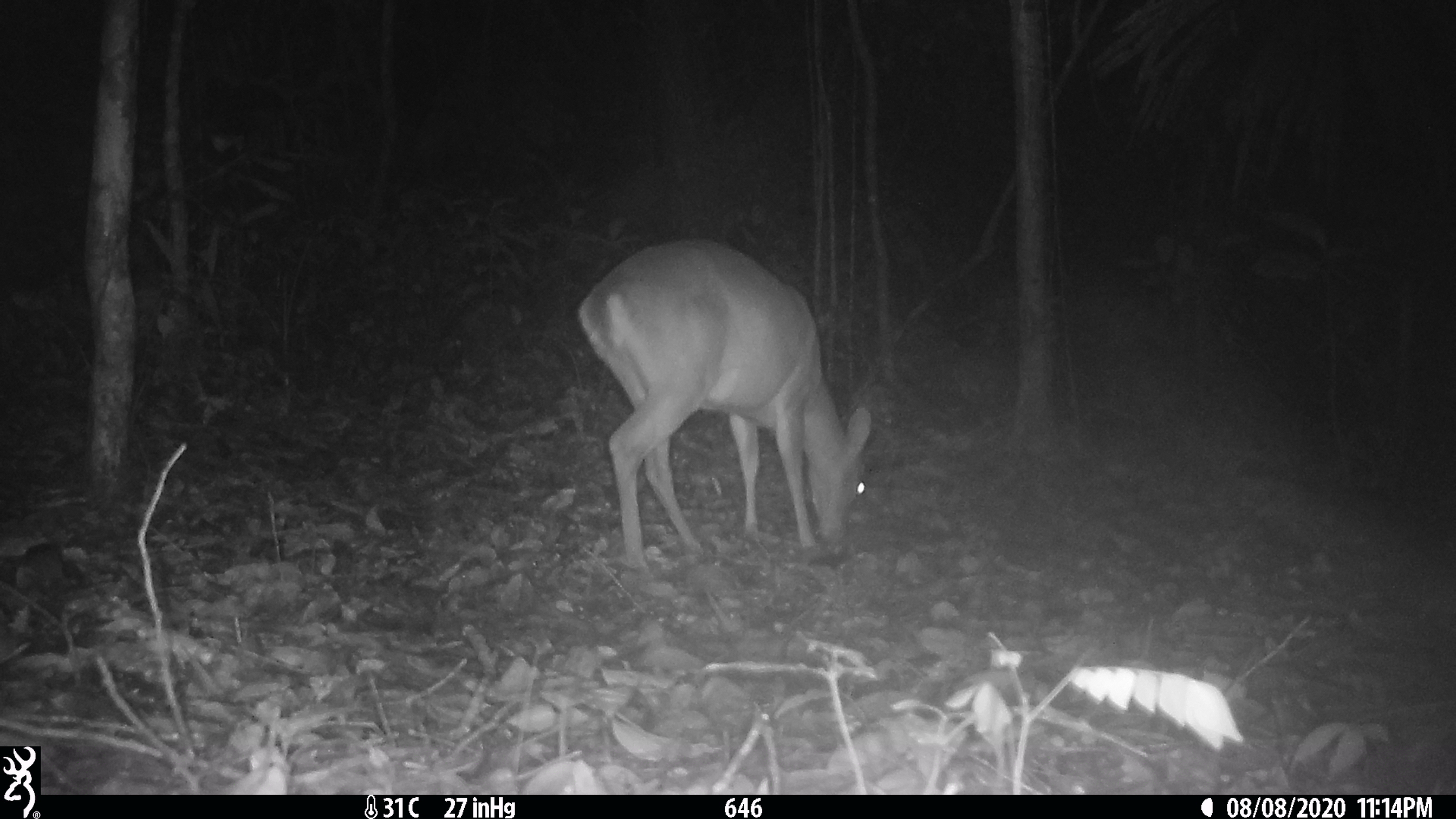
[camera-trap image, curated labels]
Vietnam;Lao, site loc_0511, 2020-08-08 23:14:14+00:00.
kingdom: Animalia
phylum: Chordata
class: Mammalia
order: Artiodactyla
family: Cervidae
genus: Muntiacus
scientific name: Muntiacus vuquangensis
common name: large-antlered muntjac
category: large antlered muntjac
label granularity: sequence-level